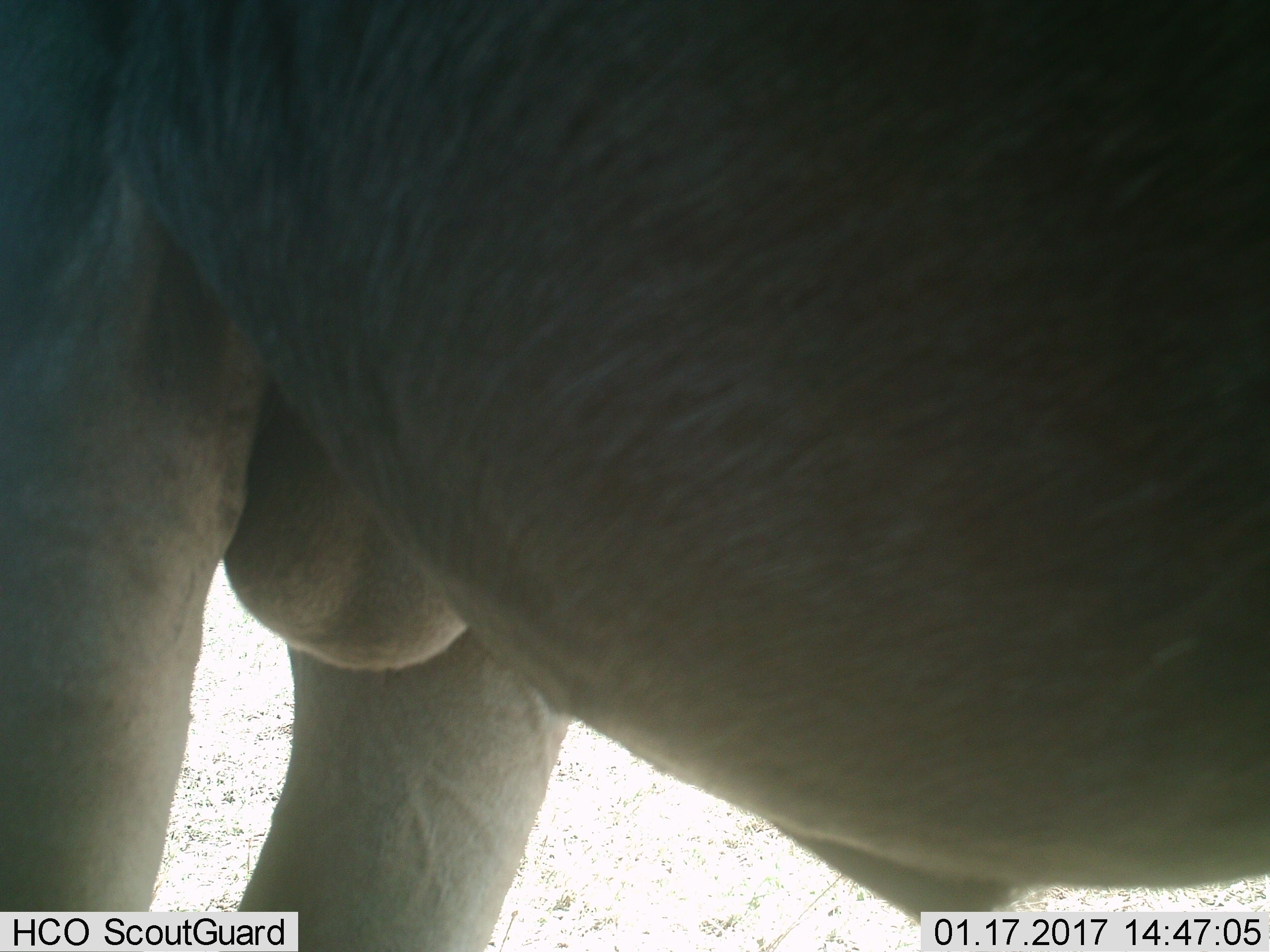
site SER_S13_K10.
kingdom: Animalia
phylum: Chordata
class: Mammalia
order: Artiodactyla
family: Bovidae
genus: Connochaetes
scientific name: Connochaetes taurinus taurinus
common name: blue wildebeest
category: wildebeestblue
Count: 1.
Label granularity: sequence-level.